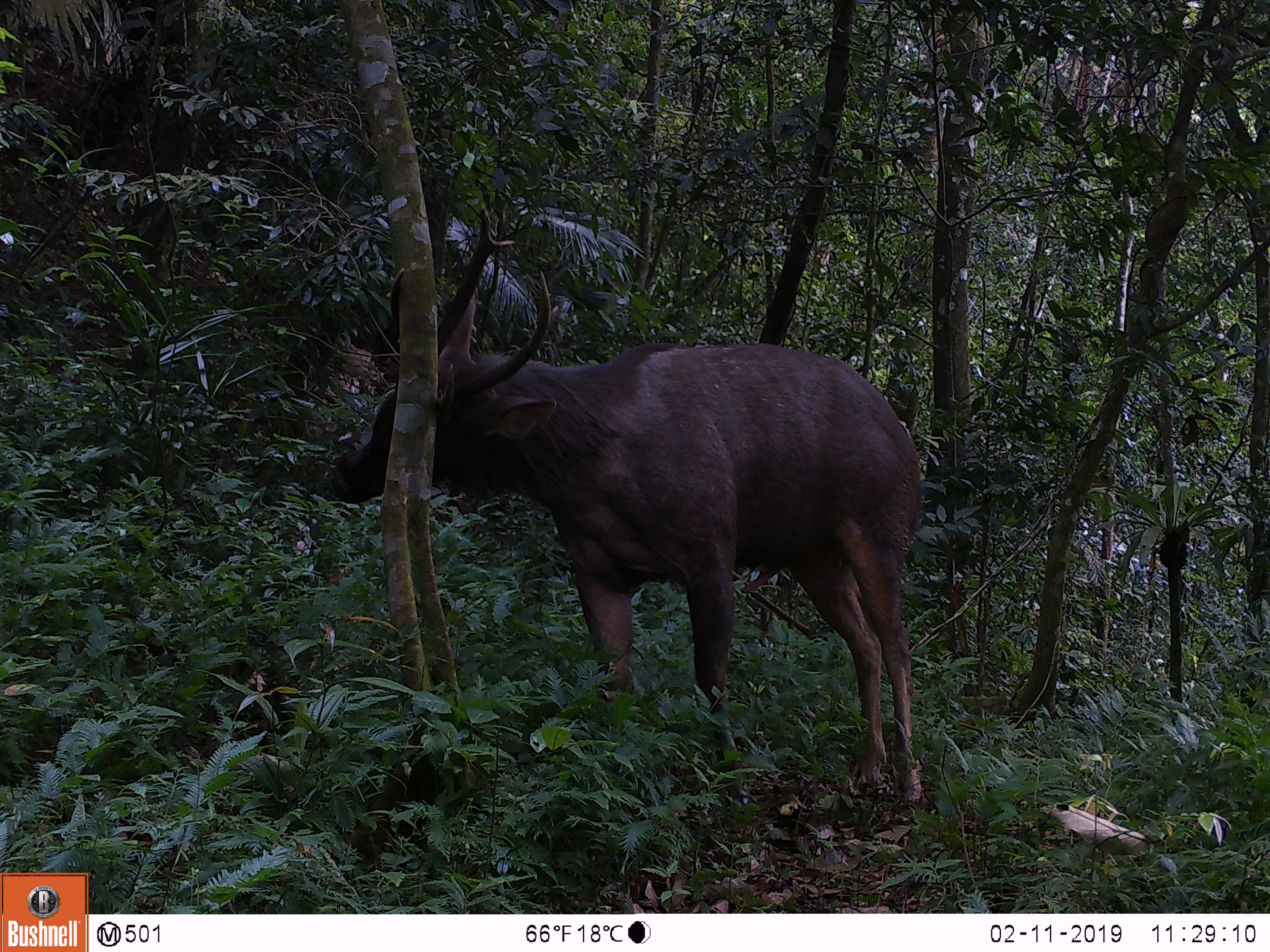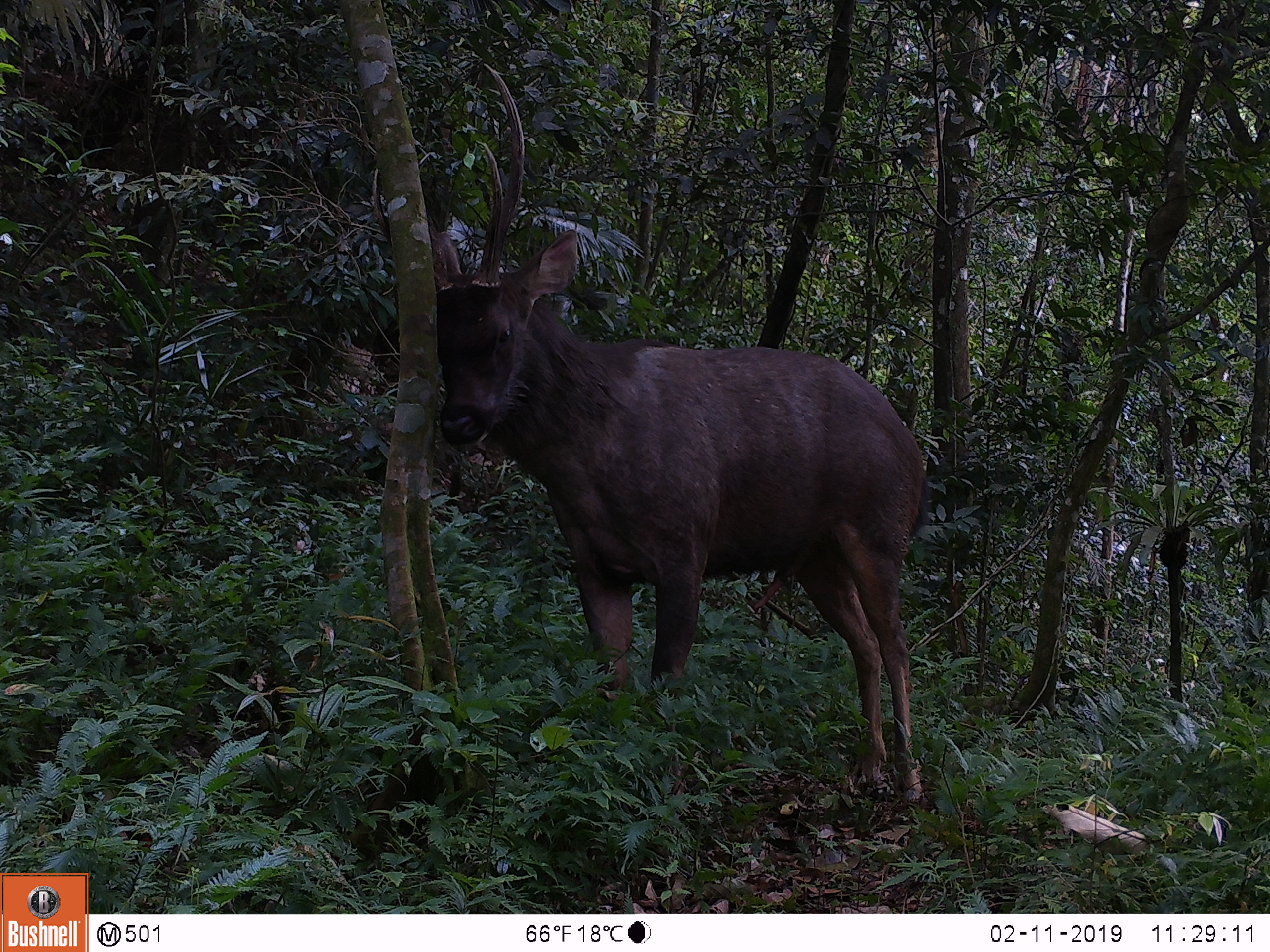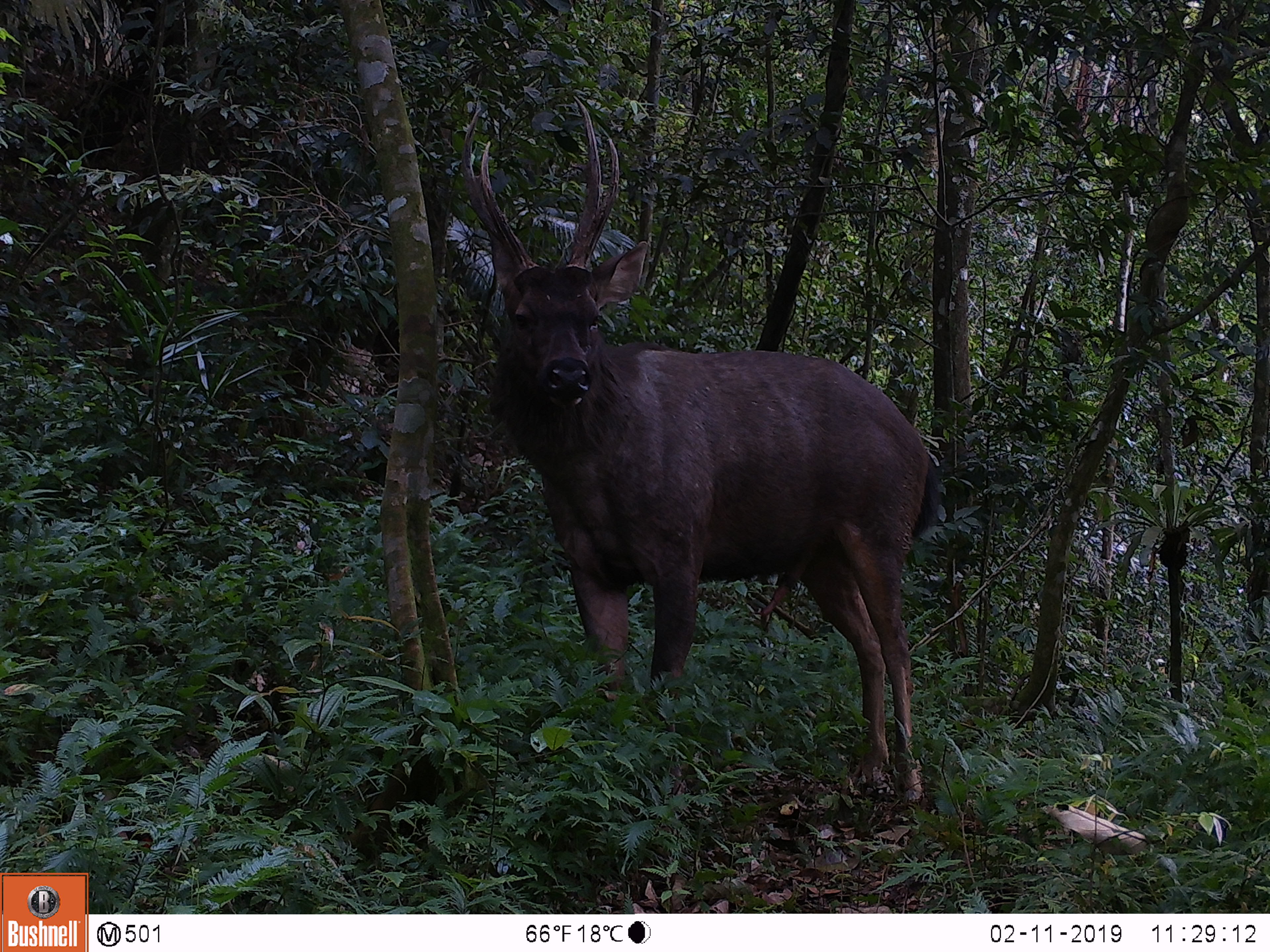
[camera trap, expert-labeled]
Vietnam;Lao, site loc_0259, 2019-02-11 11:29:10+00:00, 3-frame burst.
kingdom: Animalia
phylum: Chordata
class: Mammalia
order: Artiodactyla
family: Cervidae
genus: Rusa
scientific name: Rusa unicolor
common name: sambar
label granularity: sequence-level